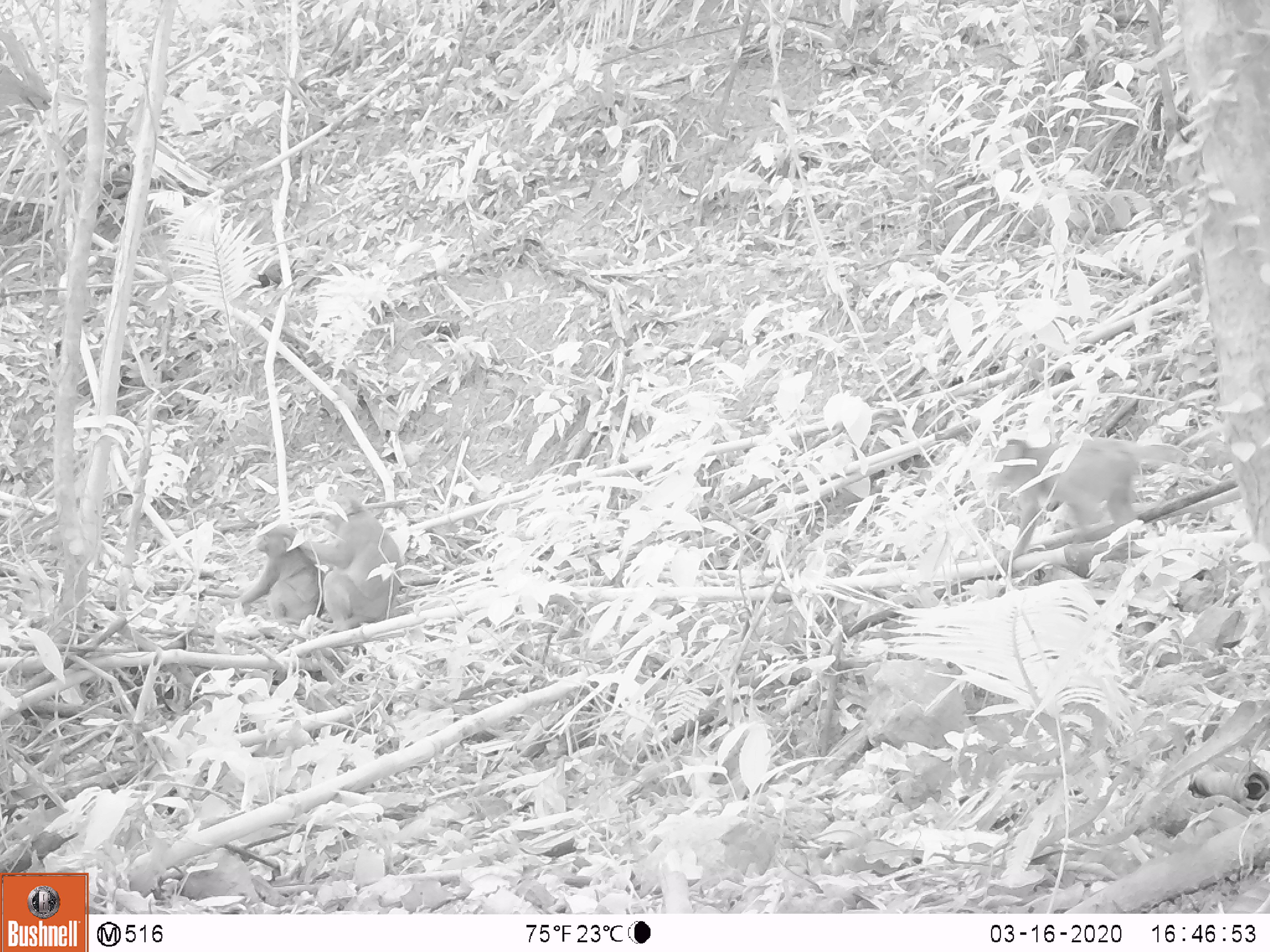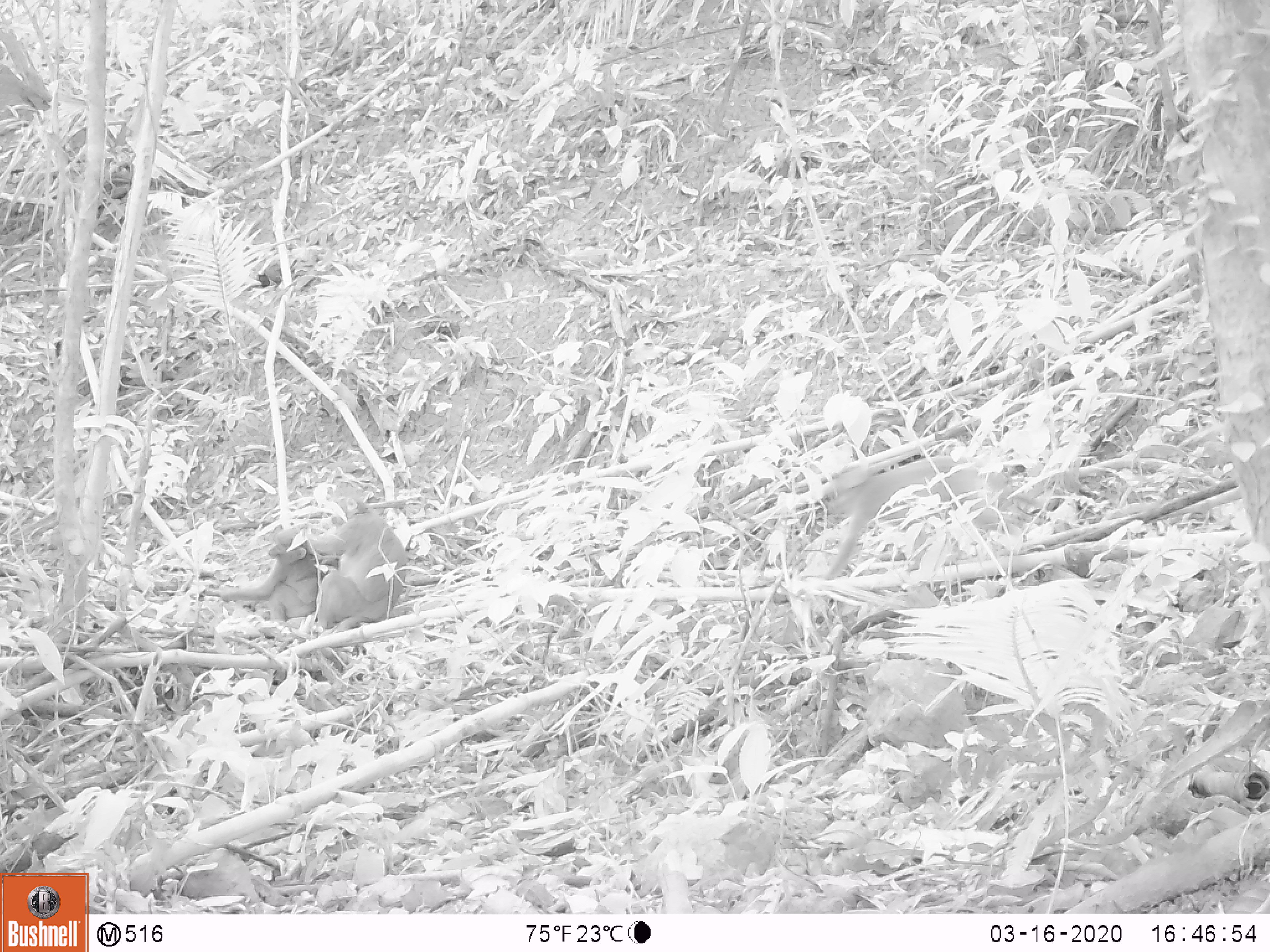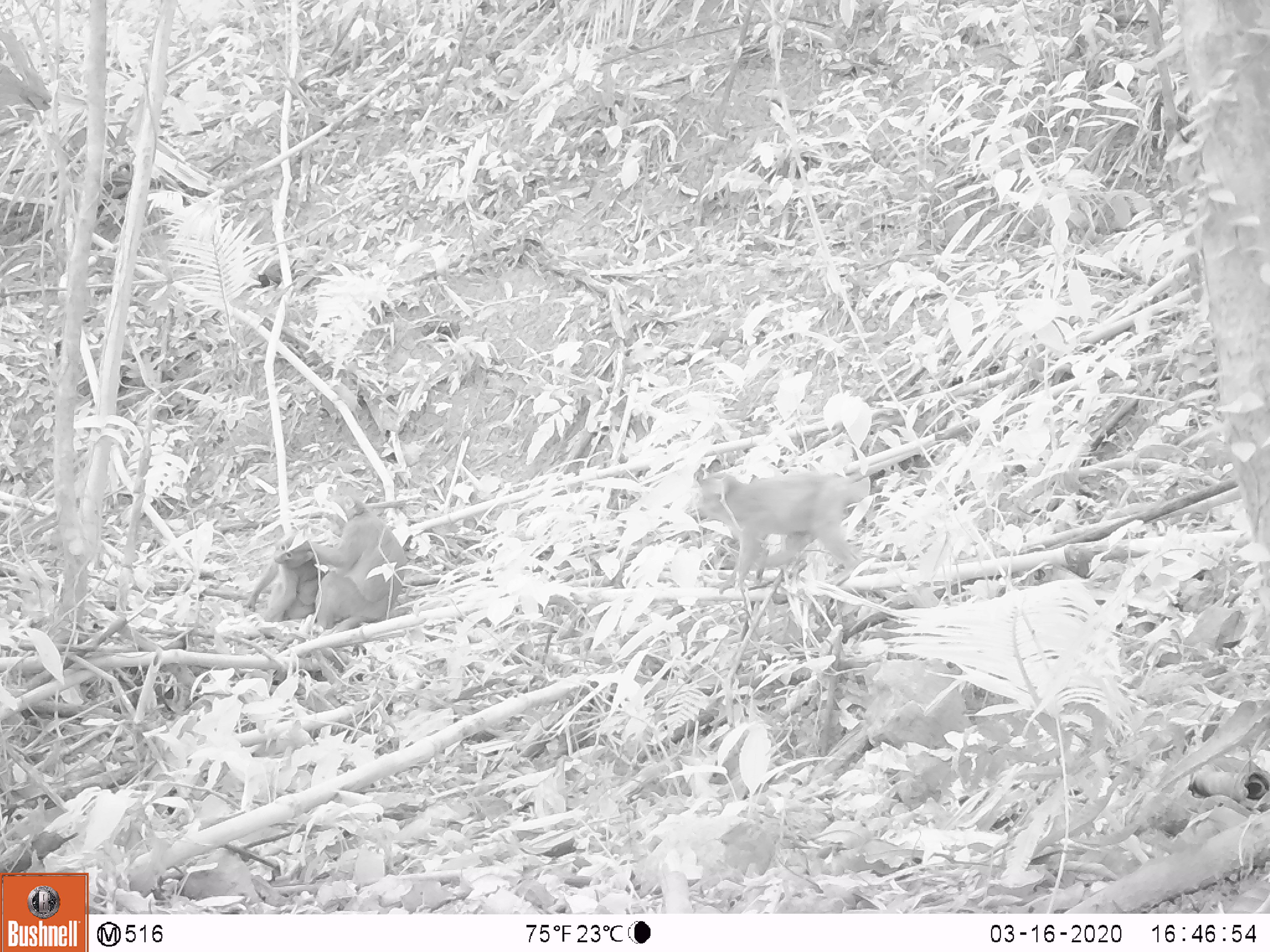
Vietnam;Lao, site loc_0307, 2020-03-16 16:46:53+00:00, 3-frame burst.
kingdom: Animalia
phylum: Chordata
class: Mammalia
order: Primates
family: Cercopithecidae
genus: Macaca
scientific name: Macaca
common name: macaques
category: assam or rhesus macaque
Assam or rhesus macaque (macaques) (Macaca). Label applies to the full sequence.